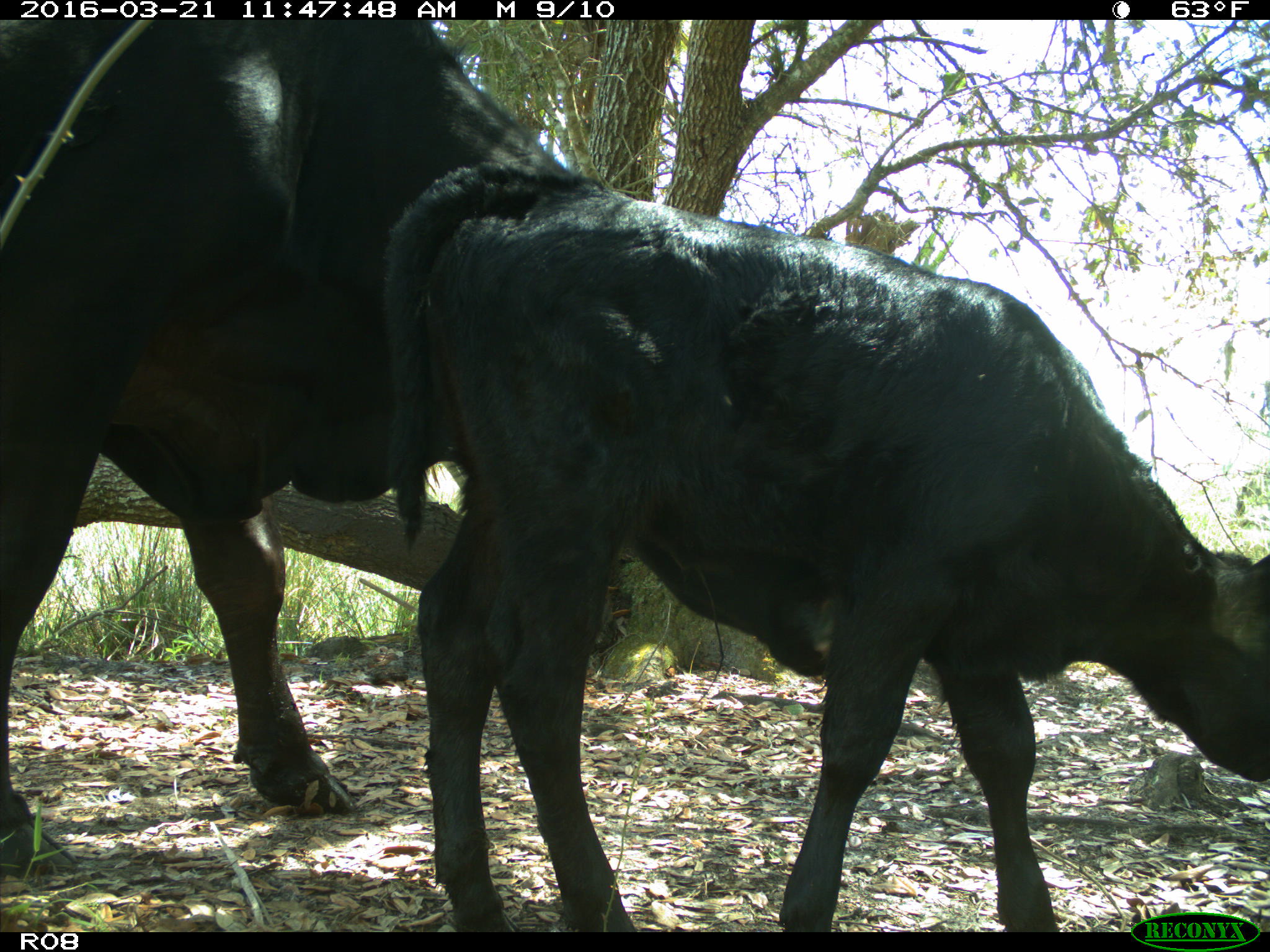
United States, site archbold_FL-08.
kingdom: Animalia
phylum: Chordata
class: Mammalia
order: Artiodactyla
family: Bovidae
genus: Bos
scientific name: Bos taurus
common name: domestic cow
Bos taurus (domestic cow).